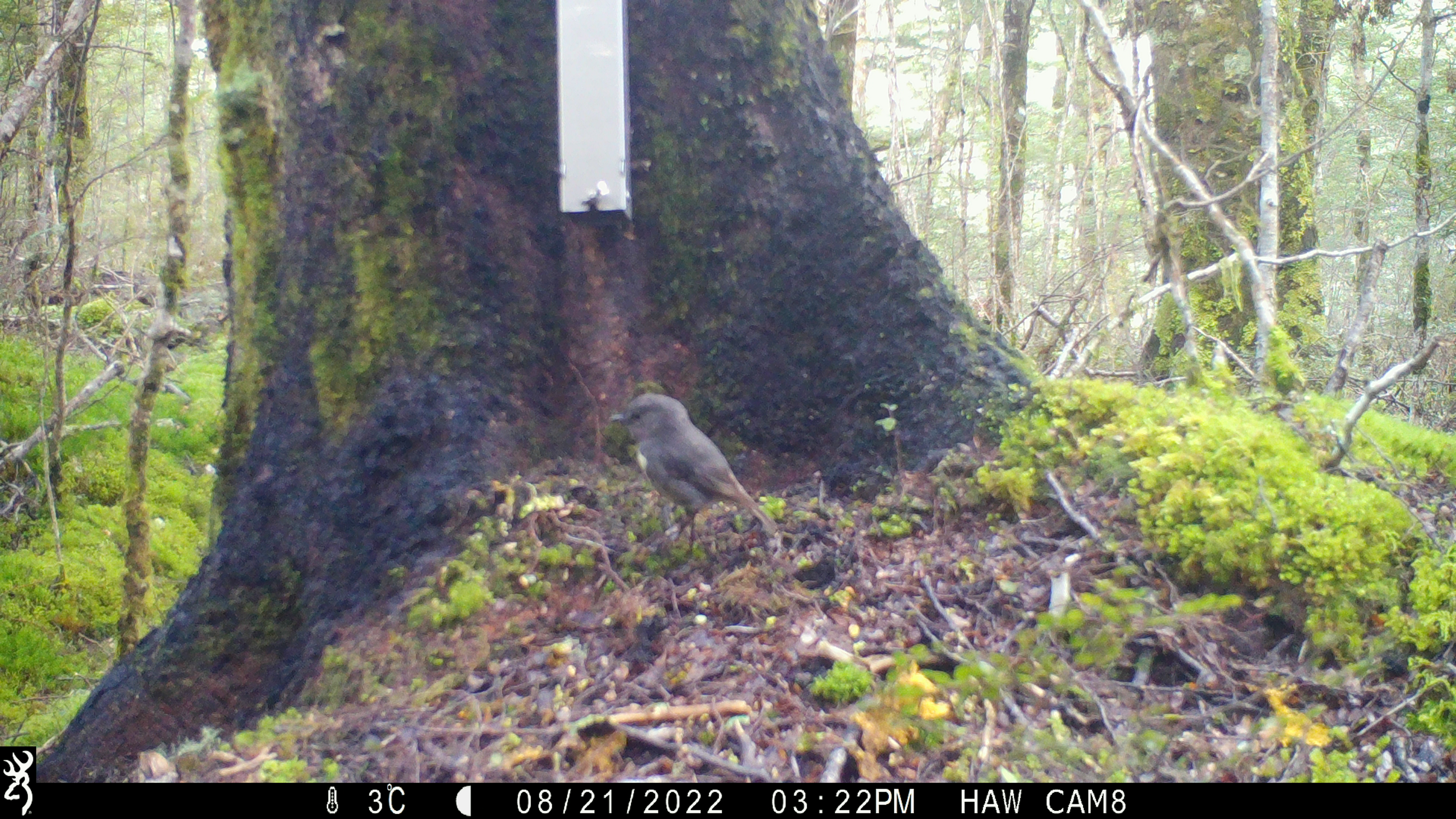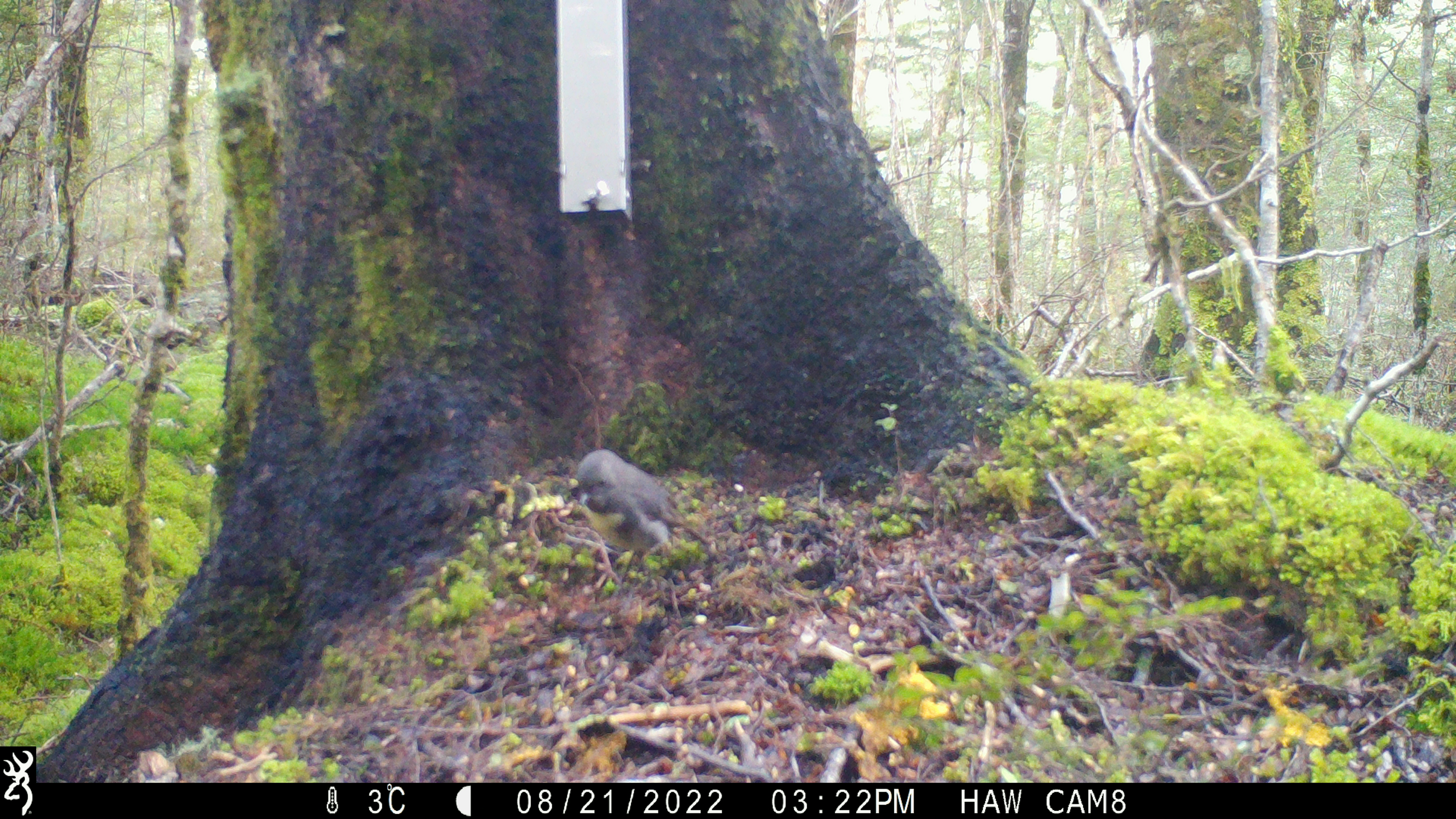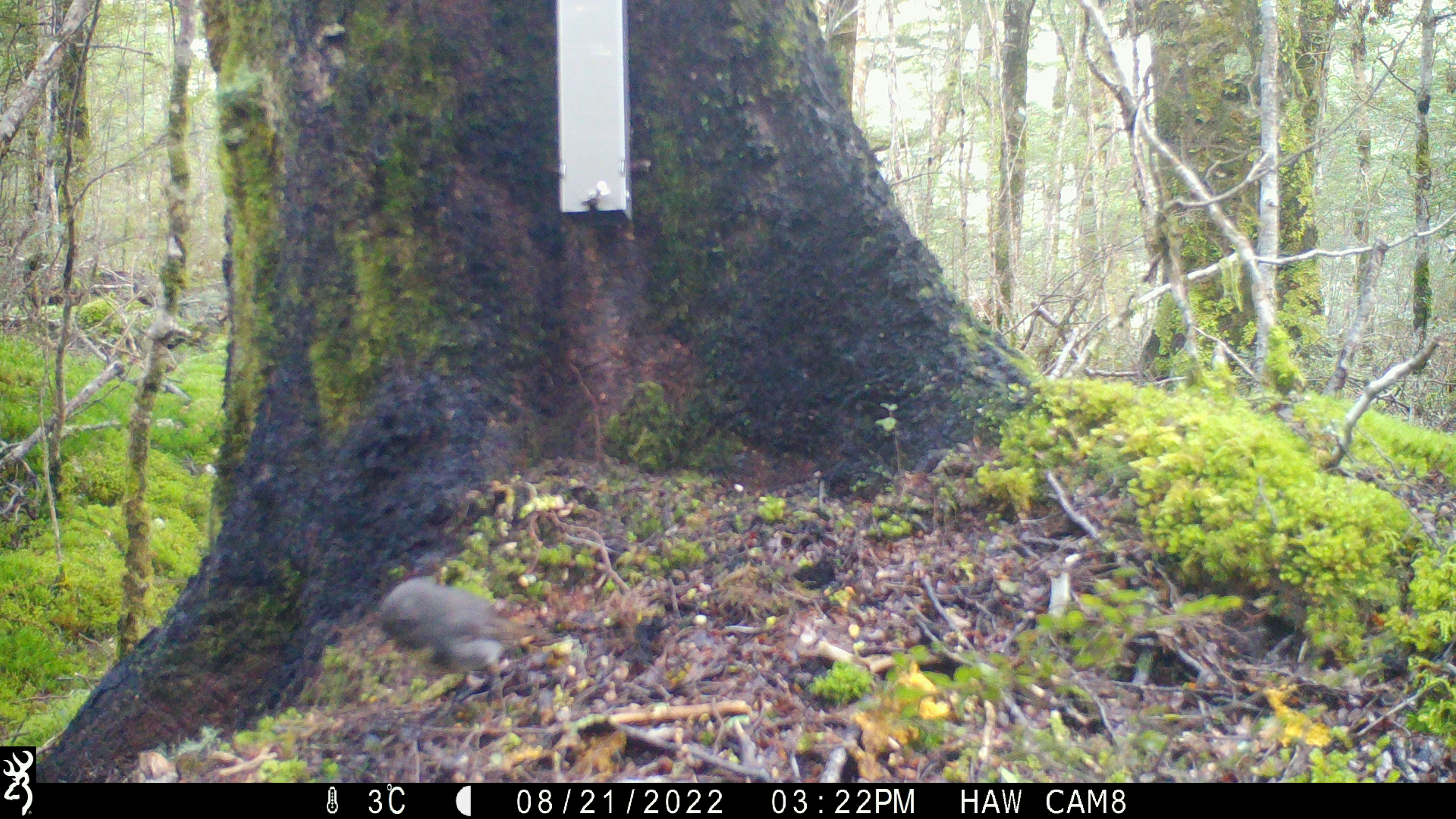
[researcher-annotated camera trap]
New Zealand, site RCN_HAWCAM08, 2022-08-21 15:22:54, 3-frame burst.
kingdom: Animalia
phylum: Chordata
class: Aves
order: Passeriformes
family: Petroicidae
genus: Petroica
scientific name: Petroica australis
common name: new zealand robin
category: robin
Robin (new zealand robin) (Petroica australis).